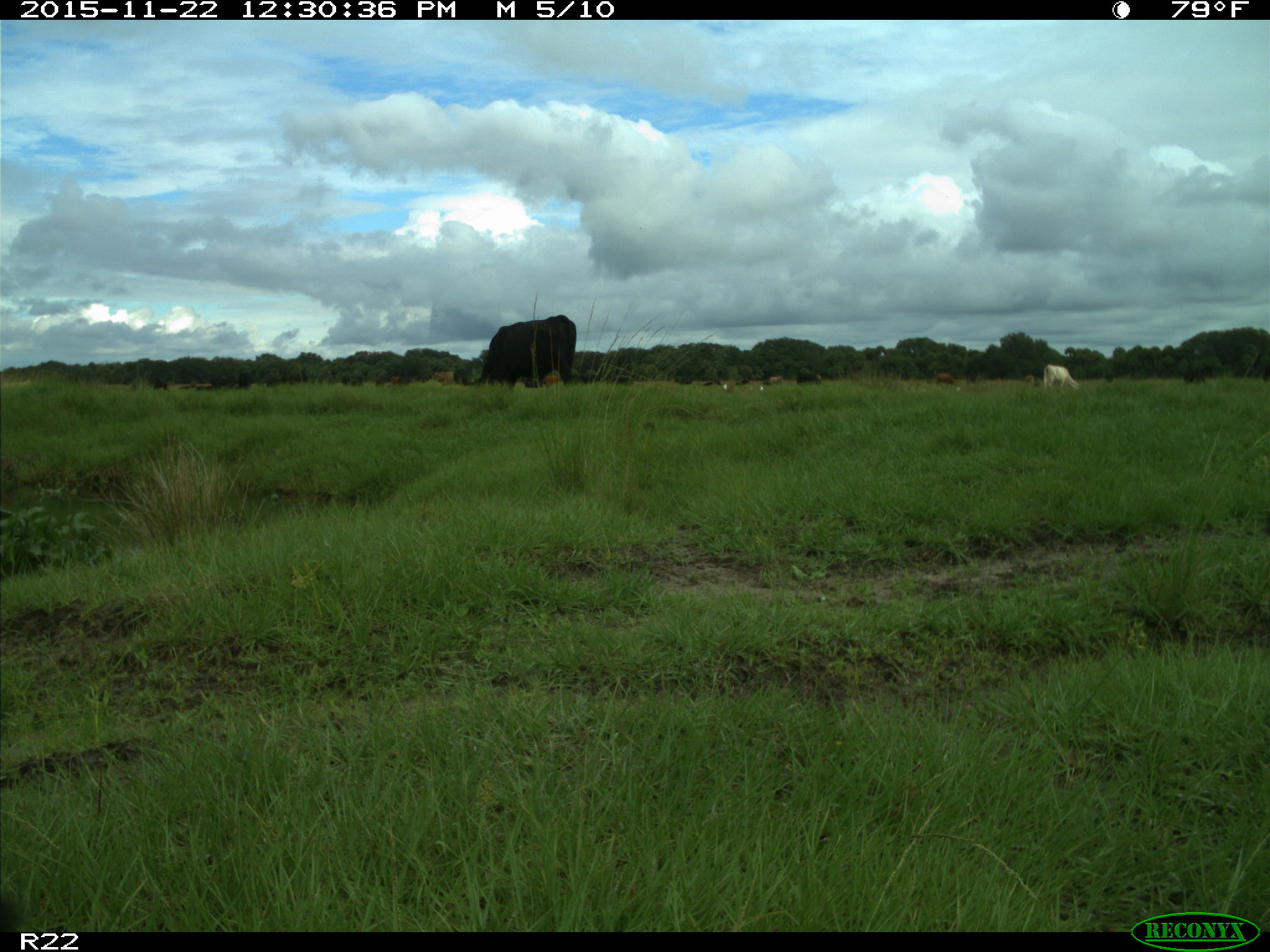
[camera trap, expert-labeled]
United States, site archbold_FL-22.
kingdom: Animalia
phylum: Chordata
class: Mammalia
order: Artiodactyla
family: Bovidae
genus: Bos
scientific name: Bos taurus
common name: domestic cow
Bos taurus (domestic cow).